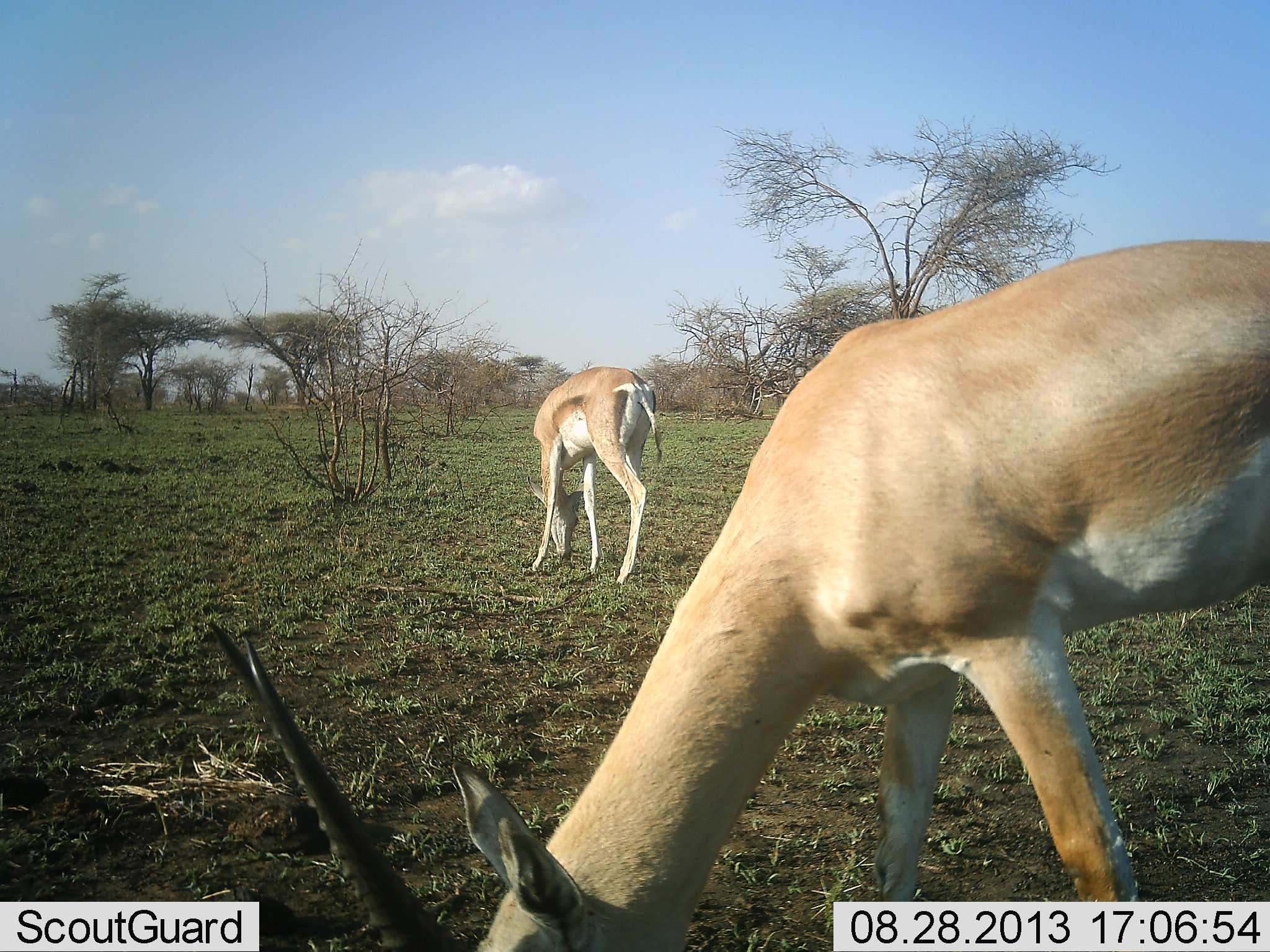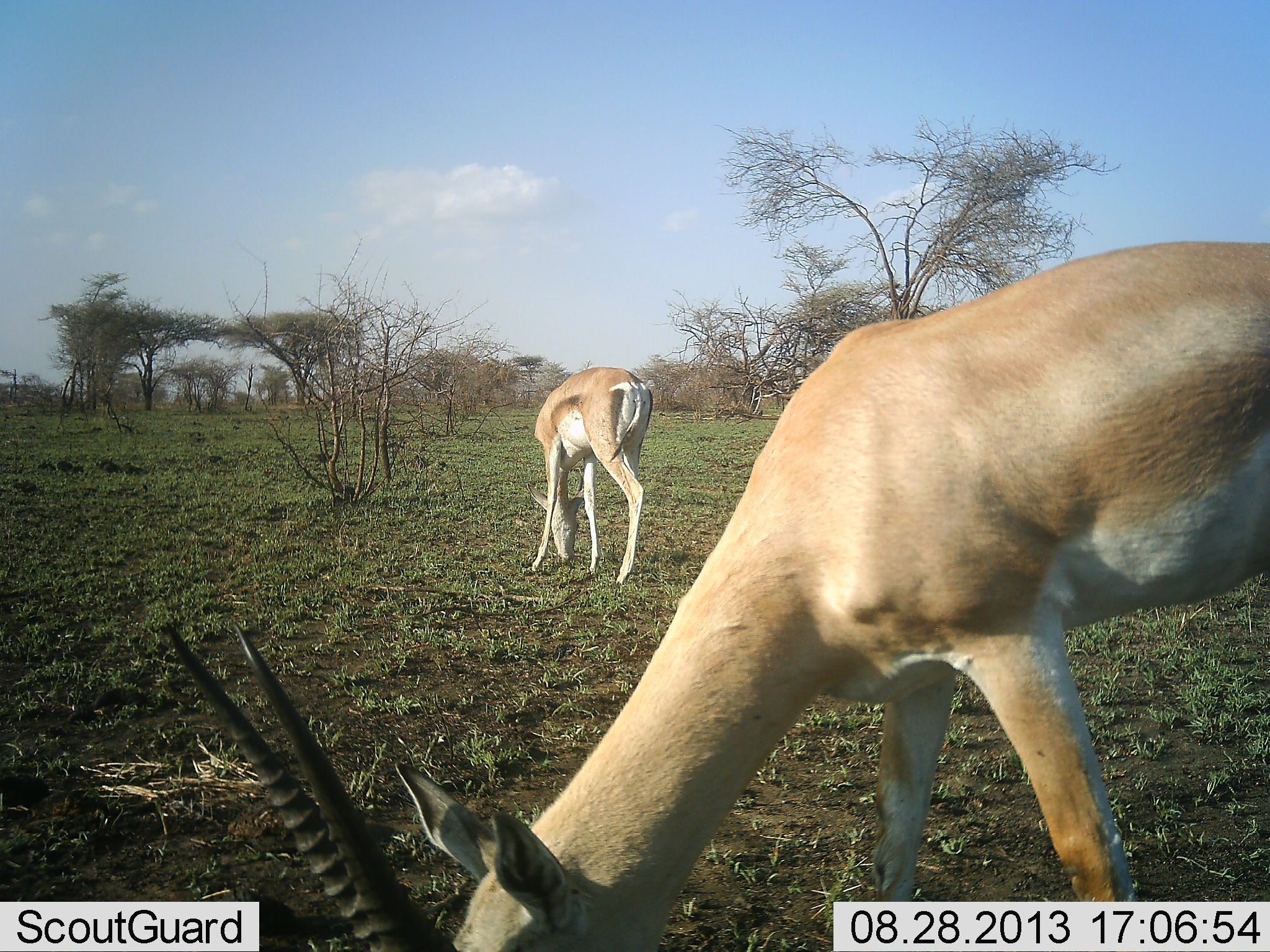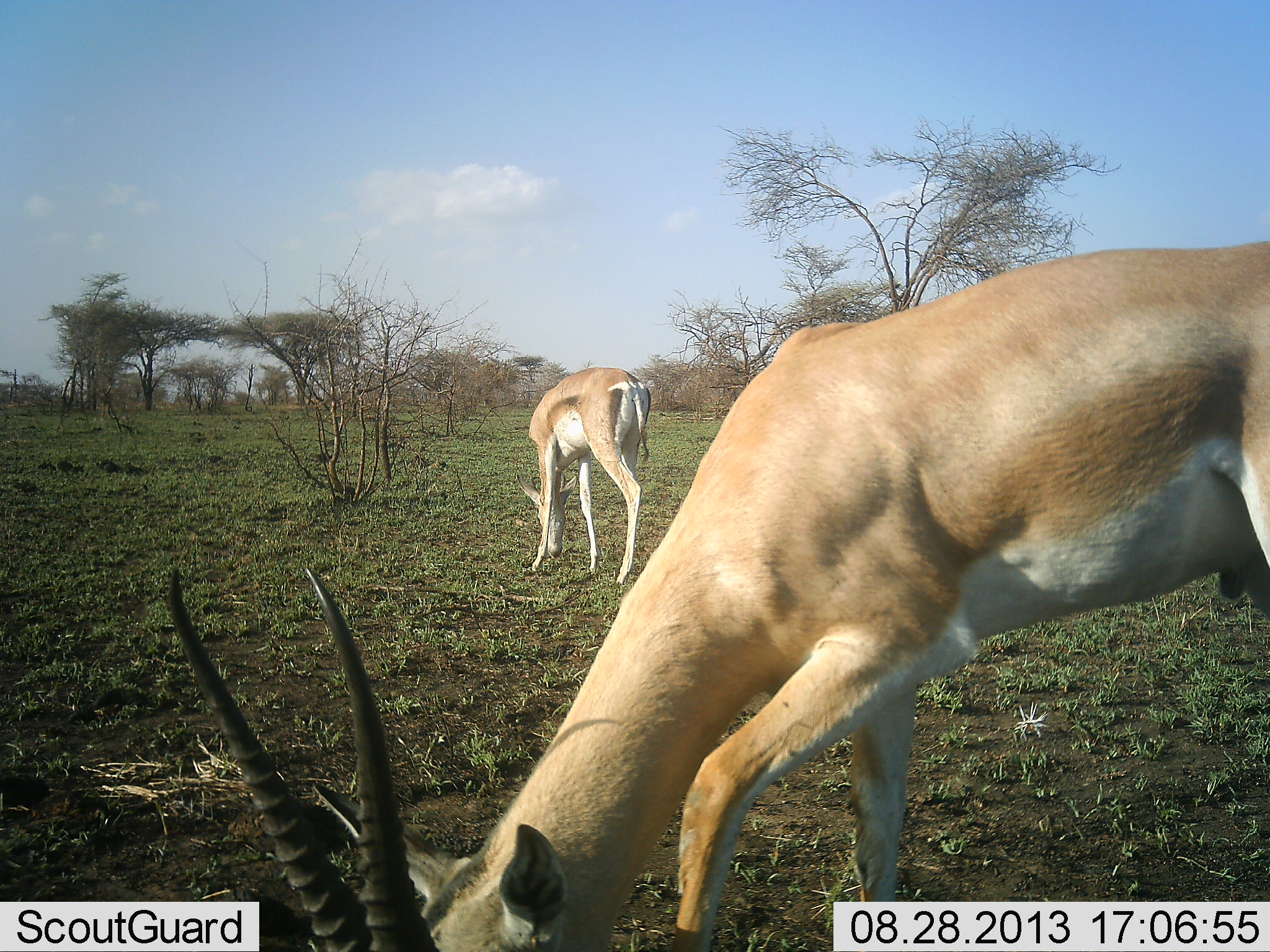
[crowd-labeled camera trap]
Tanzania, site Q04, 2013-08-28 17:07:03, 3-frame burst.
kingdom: Animalia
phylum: Chordata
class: Mammalia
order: Artiodactyla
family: Bovidae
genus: Nanger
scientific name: Nanger granti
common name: grant's gazelle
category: gazellegrants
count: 2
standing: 30%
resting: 0%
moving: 0%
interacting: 0%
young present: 0%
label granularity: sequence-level